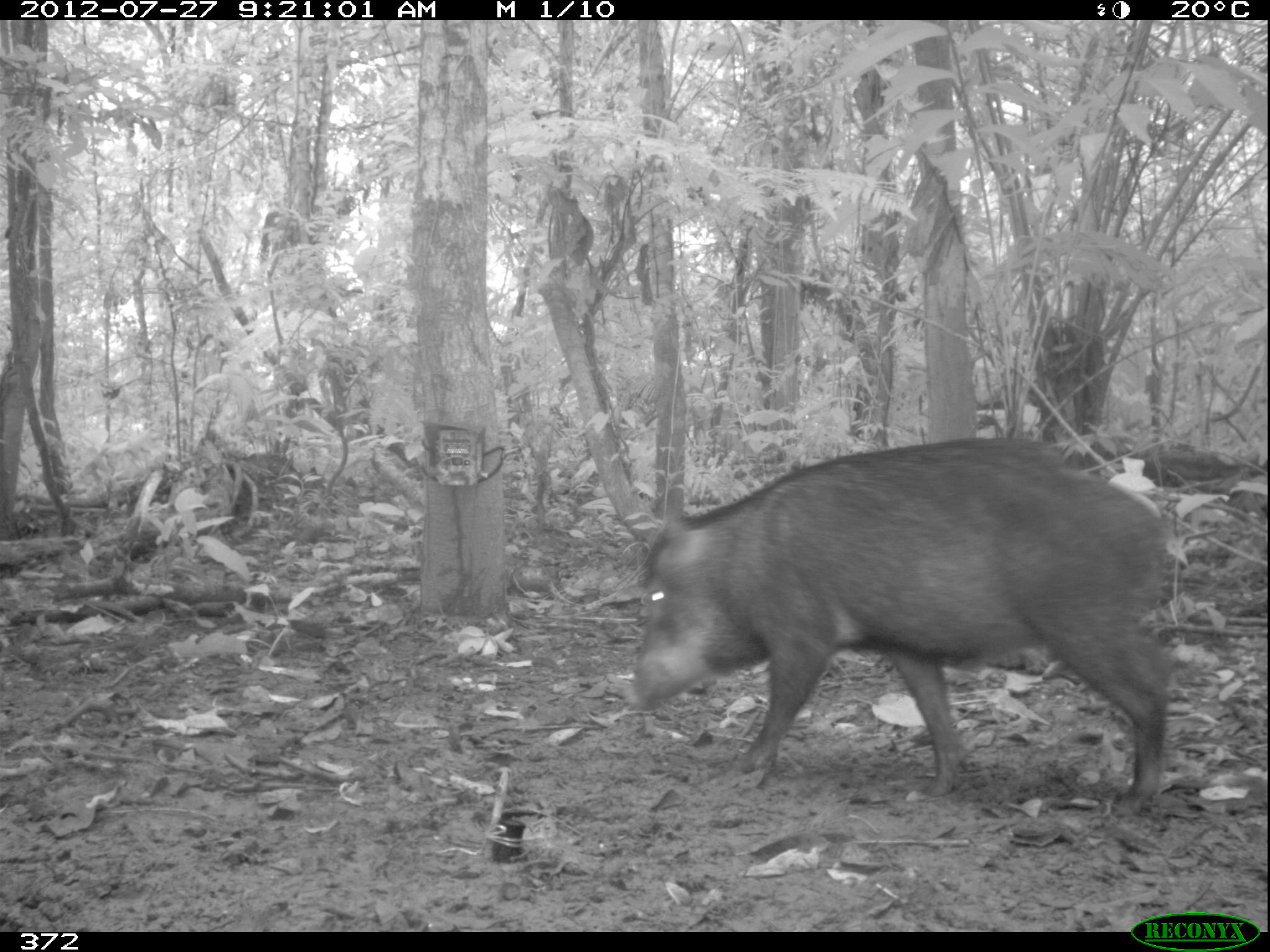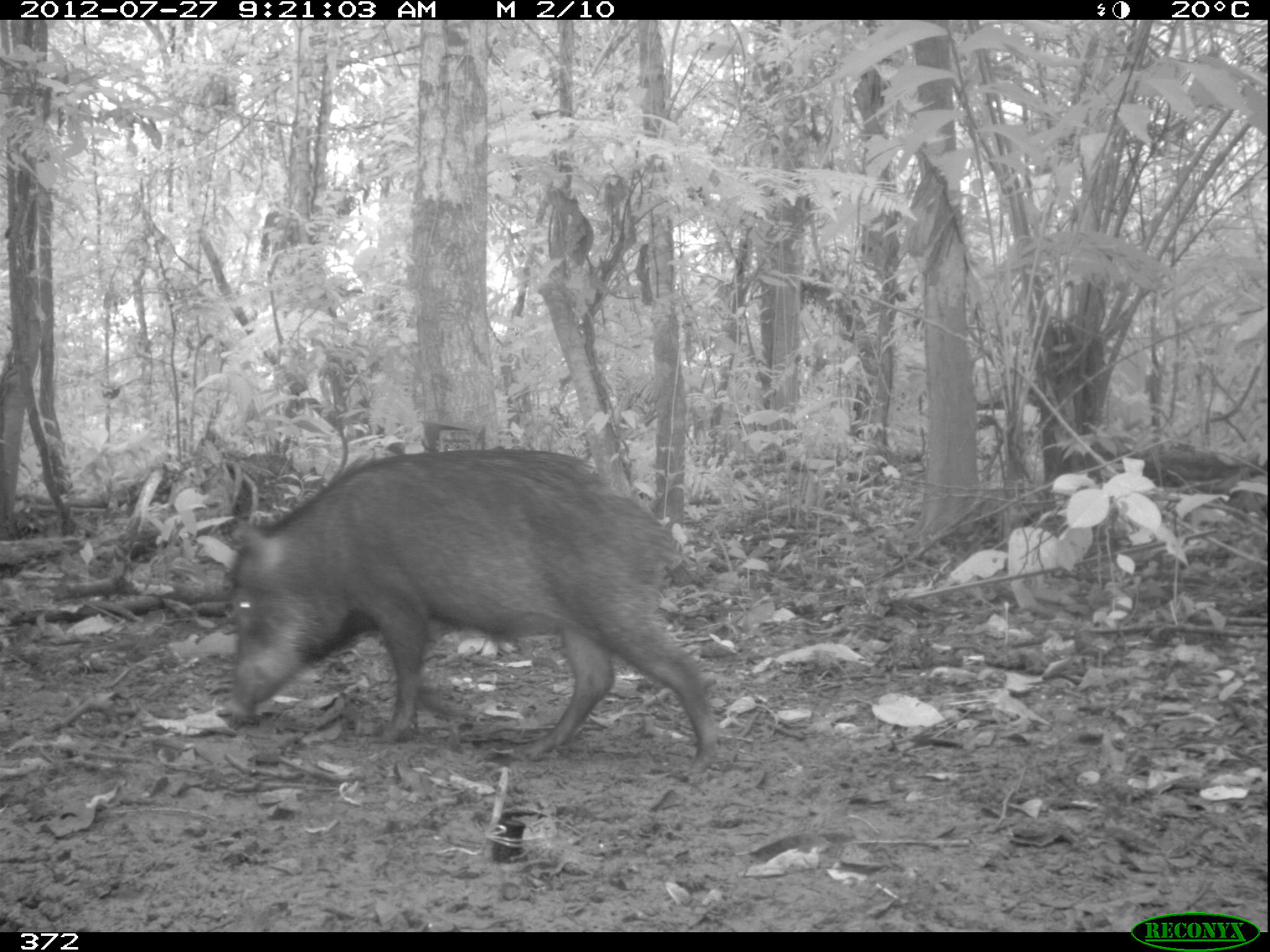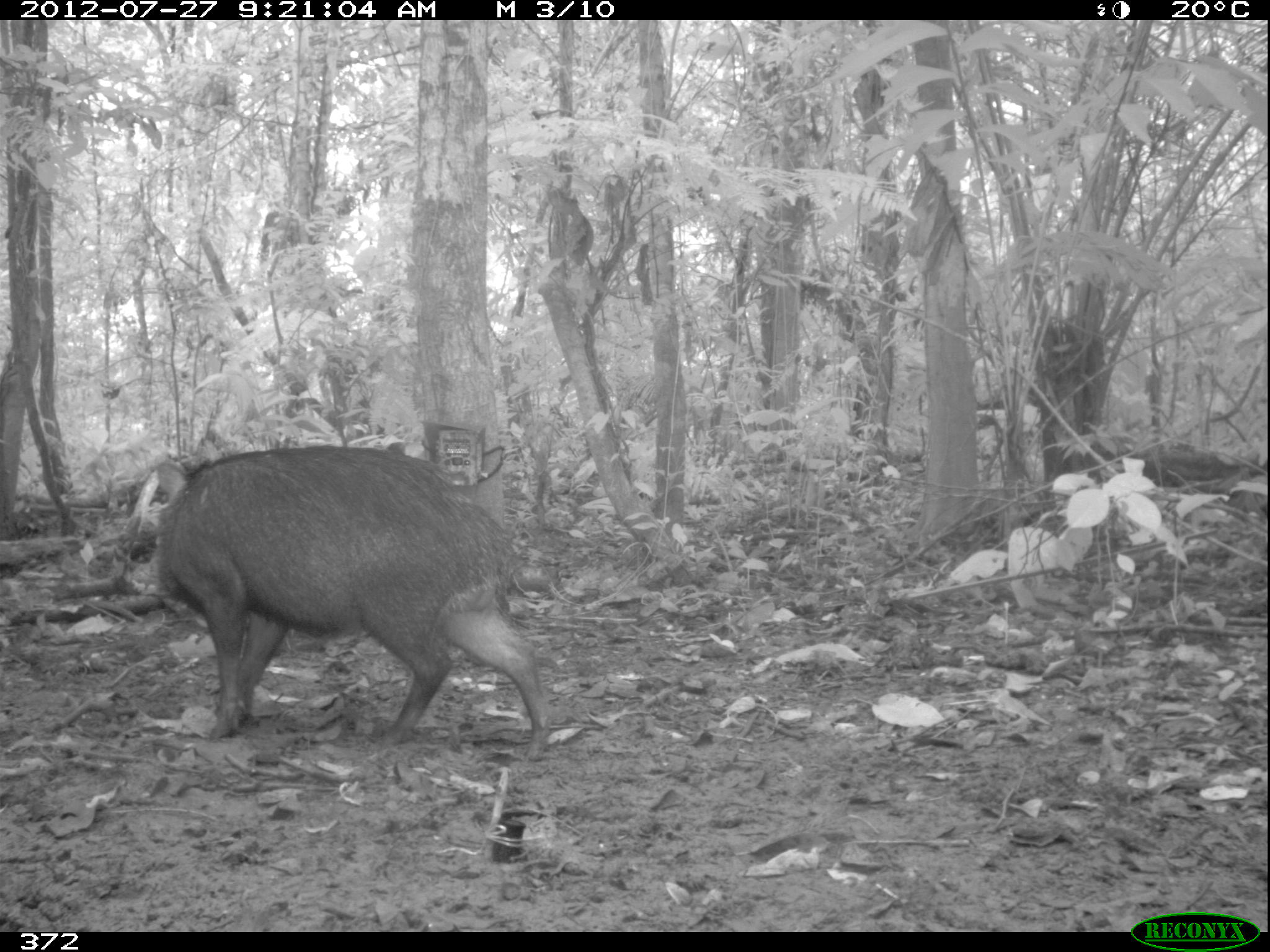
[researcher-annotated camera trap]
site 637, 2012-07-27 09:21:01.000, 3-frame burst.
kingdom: Animalia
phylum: Chordata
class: Mammalia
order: Artiodactyla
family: Tayassuidae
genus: Tayassu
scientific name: Tayassu pecari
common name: white-lipped peccary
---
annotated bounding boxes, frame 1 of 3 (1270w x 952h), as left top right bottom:
tayassu pecari: 618 433 1181 818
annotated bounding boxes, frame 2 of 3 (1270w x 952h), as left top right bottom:
tayassu pecari: 225 447 719 777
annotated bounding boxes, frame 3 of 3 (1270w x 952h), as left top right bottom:
tayassu pecari: 151 444 548 765